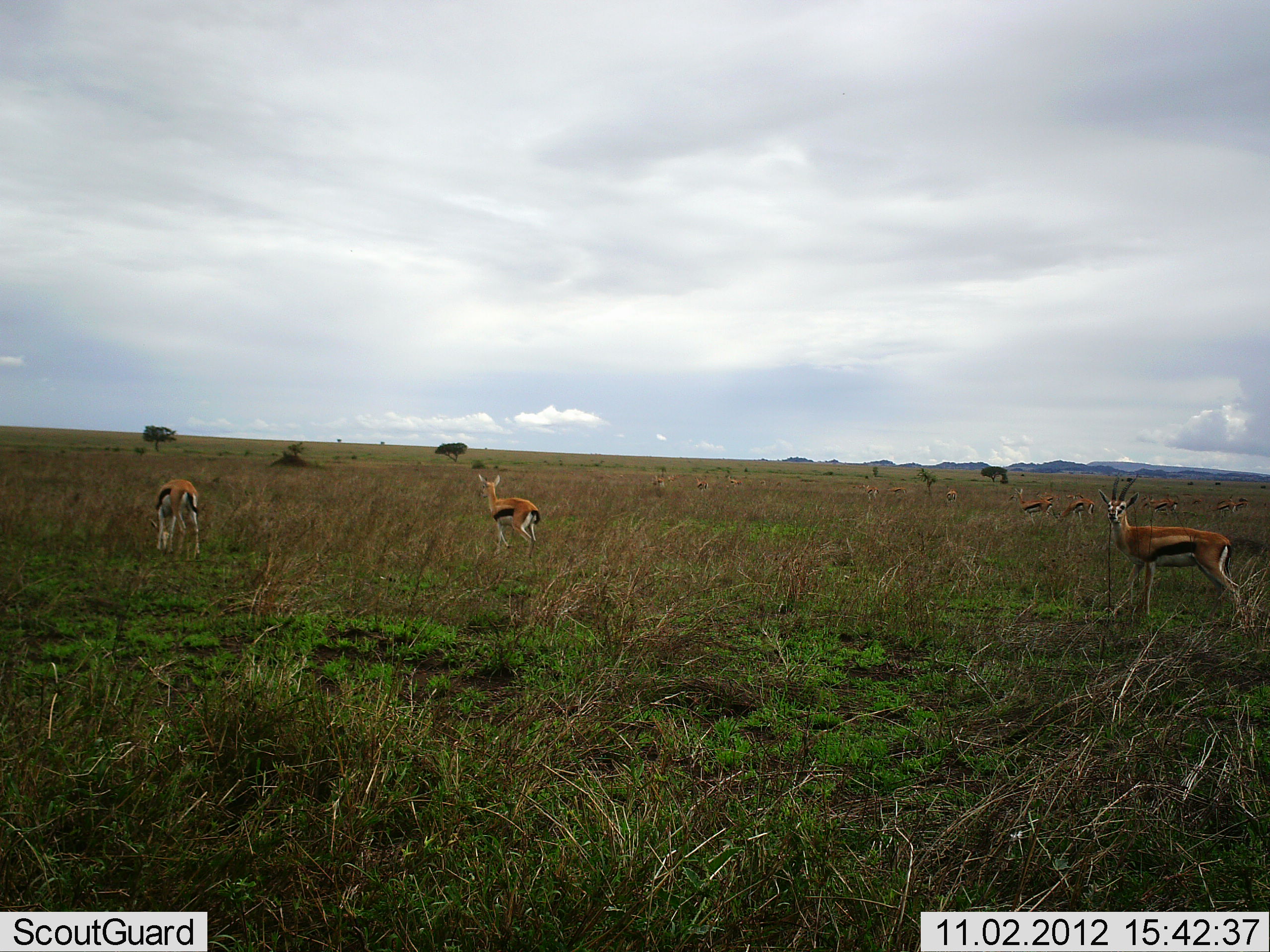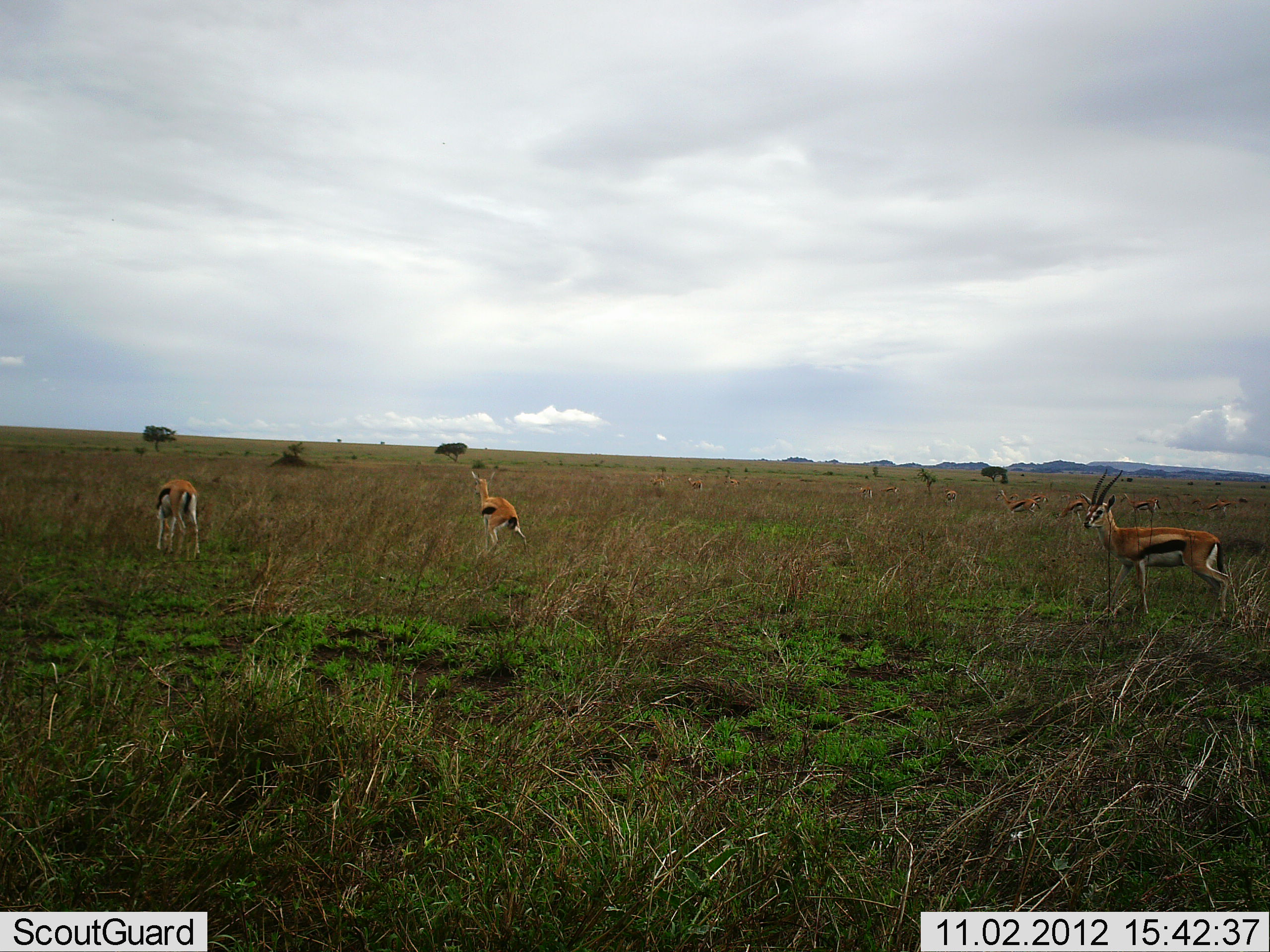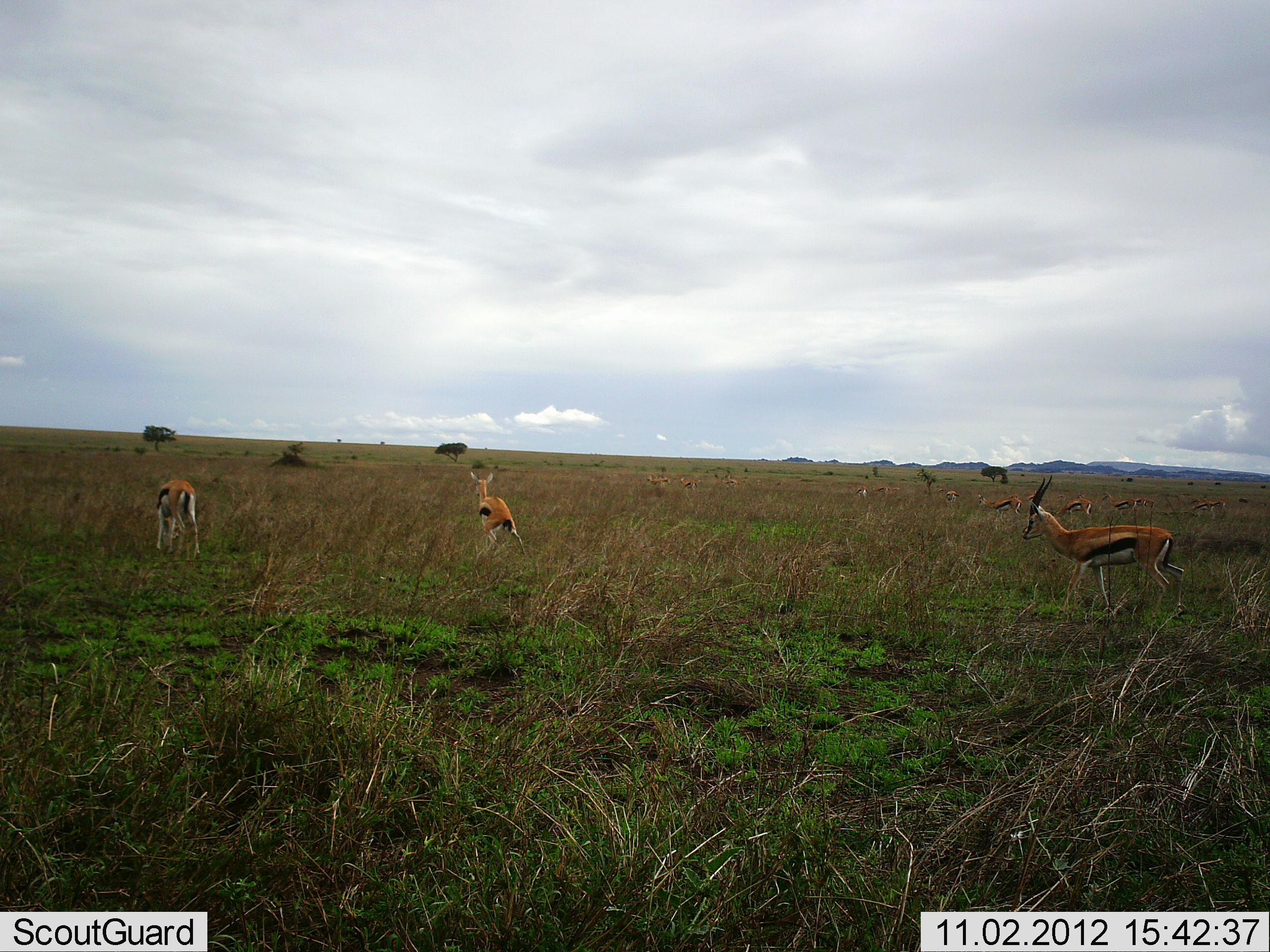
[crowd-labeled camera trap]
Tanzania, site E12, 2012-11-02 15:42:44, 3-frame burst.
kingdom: Animalia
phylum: Chordata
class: Mammalia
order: Artiodactyla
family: Bovidae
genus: Eudorcas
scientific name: Eudorcas thomsonii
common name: thomson's gazelle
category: gazellethomsons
Gazellethomsons (thomson's gazelle) (Eudorcas thomsonii), count 11-50. Behavior (volunteer vote fractions): standing 80%, resting 0%, moving 70%, interacting 10%. Young present (vote fraction): 0%. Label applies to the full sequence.